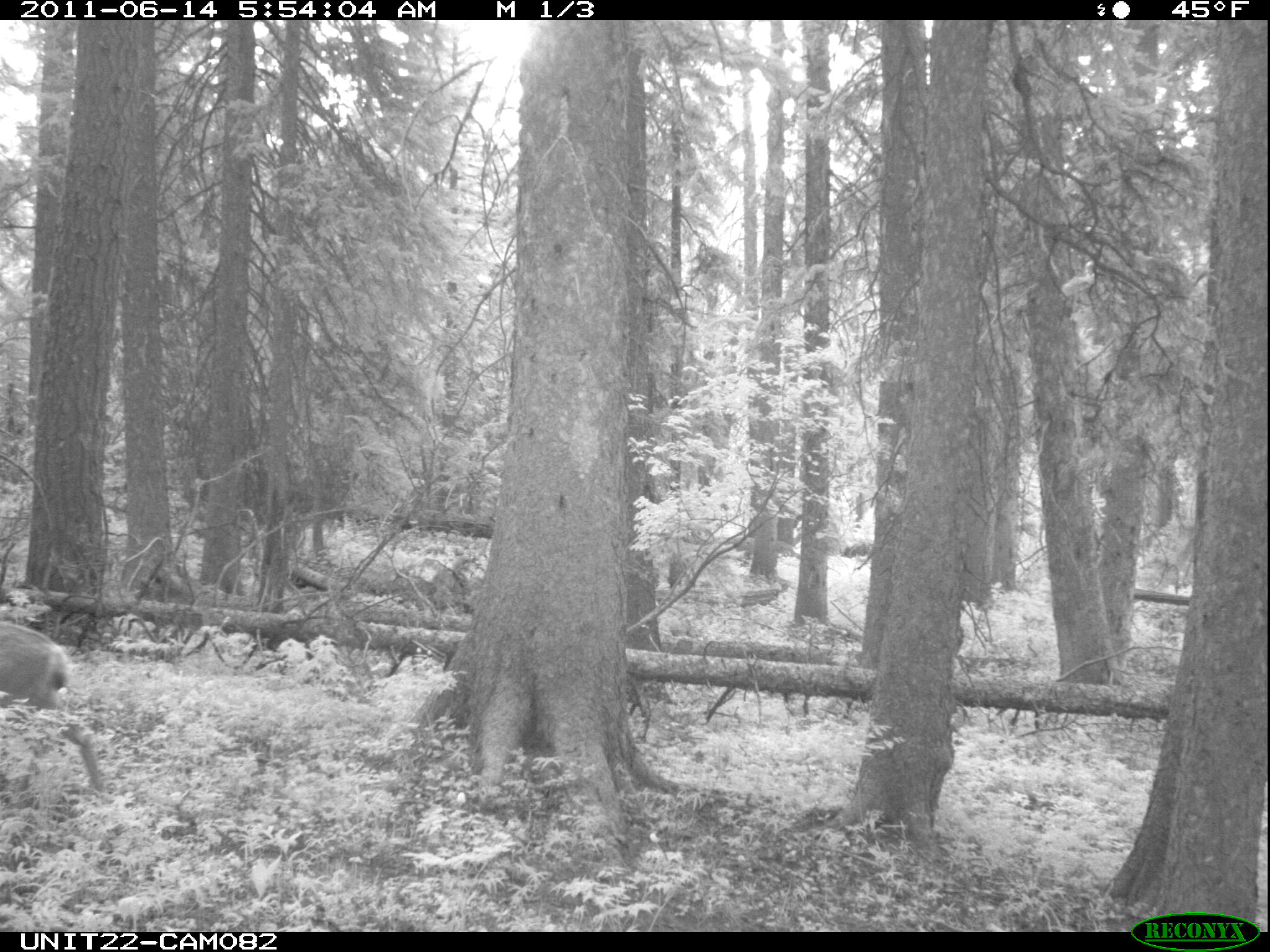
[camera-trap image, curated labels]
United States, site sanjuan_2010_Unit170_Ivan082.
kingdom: Animalia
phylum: Chordata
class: Mammalia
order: Artiodactyla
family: Cervidae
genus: Odocoileus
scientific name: Odocoileus hemionus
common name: mule deer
Odocoileus hemionus (mule deer).